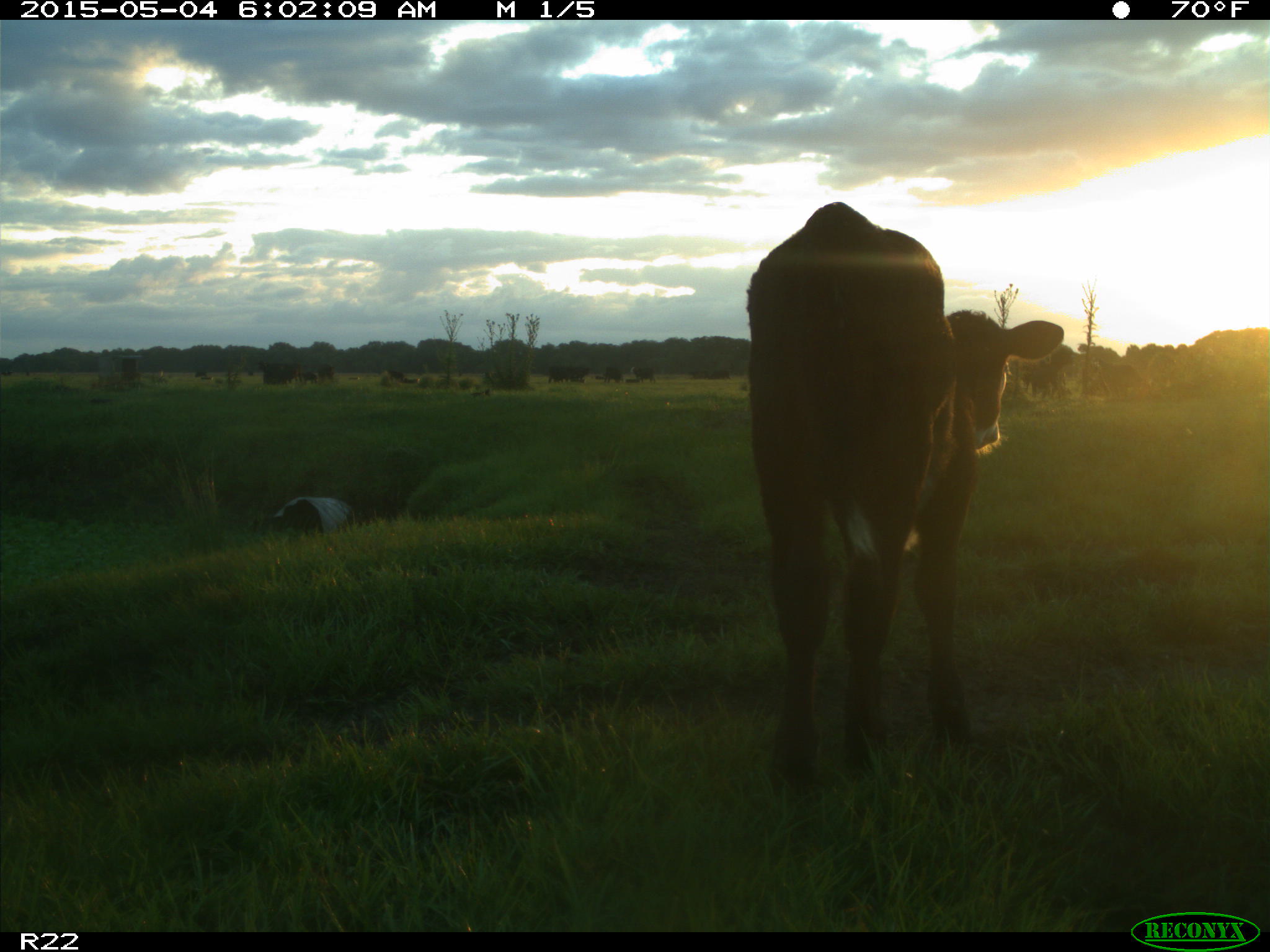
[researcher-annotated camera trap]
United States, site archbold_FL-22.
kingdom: Animalia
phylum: Chordata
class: Mammalia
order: Artiodactyla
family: Bovidae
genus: Bos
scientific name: Bos taurus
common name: domestic cow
Bos taurus (domestic cow).